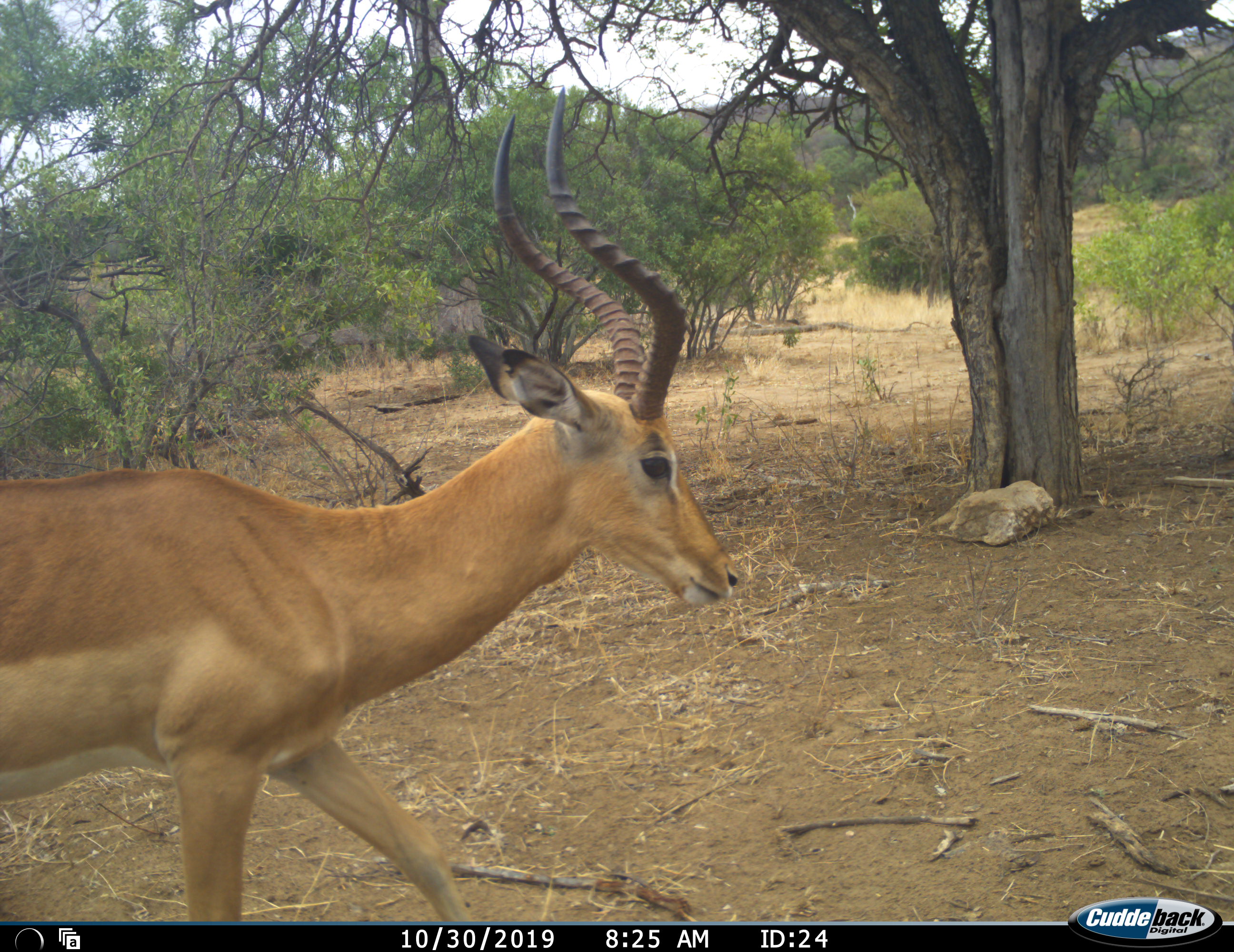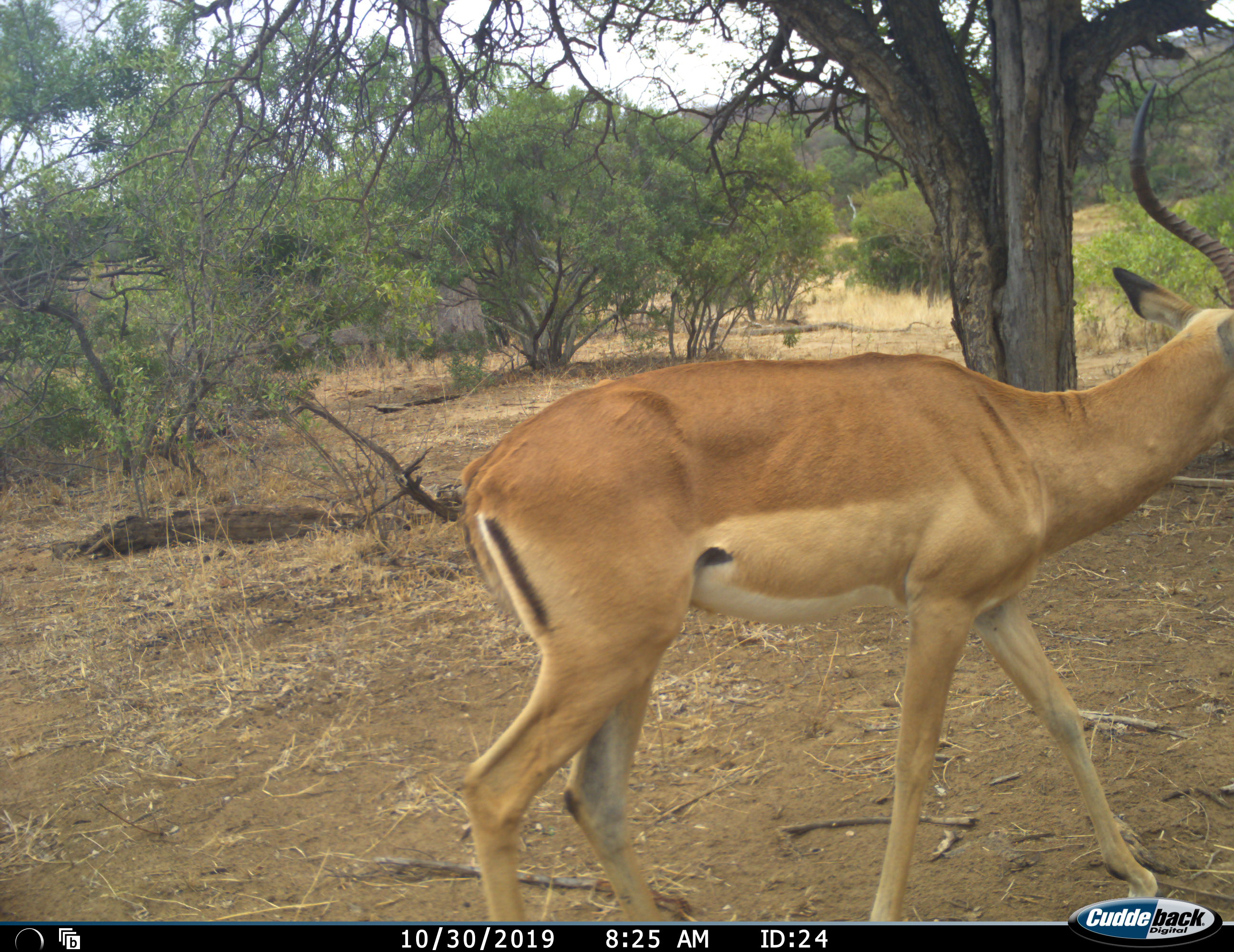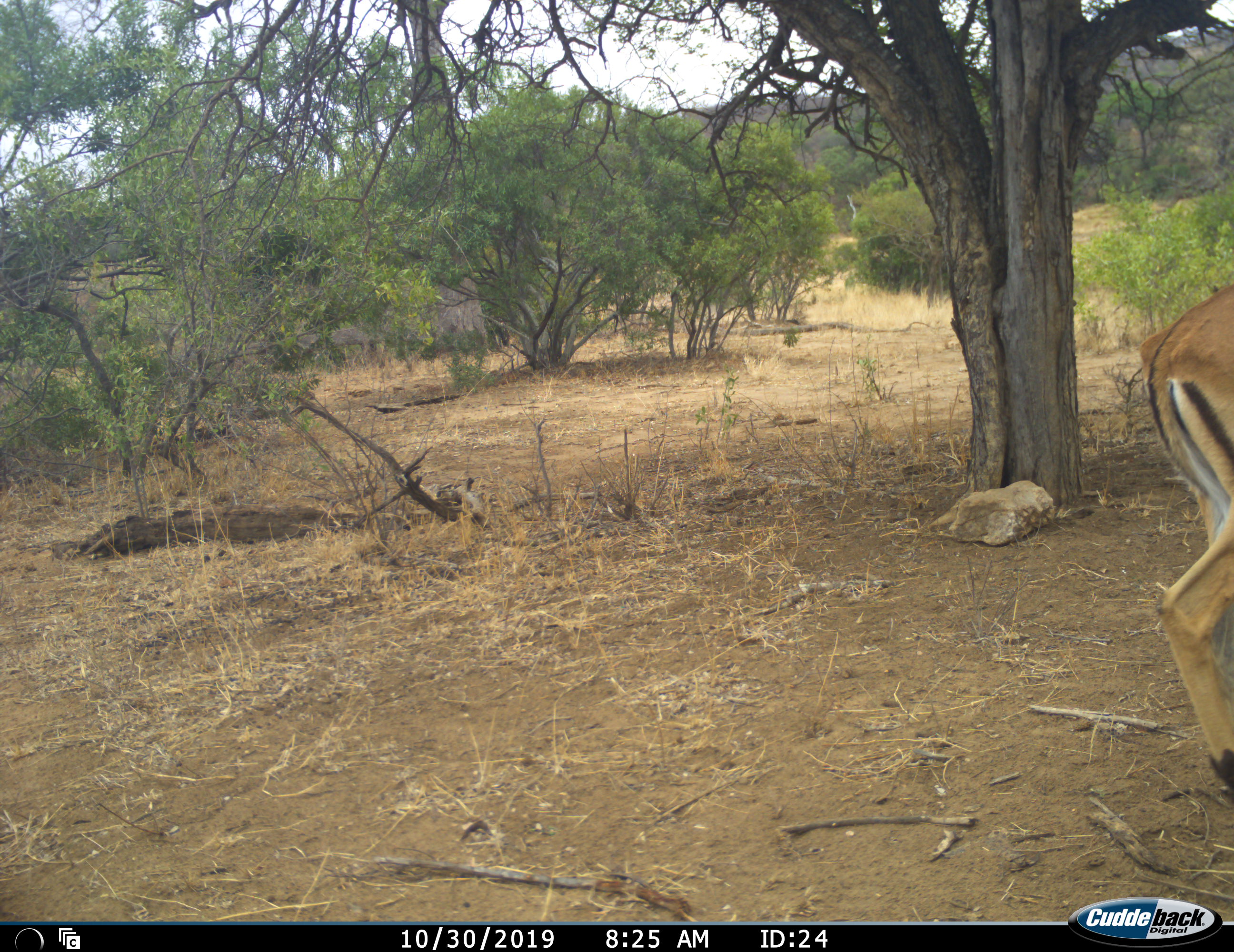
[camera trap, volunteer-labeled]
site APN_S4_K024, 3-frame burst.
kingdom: Animalia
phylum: Chordata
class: Mammalia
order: Artiodactyla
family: Bovidae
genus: Aepyceros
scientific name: Aepyceros melampus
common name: impala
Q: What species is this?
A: Impala (Aepyceros melampus).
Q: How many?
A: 1.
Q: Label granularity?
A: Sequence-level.